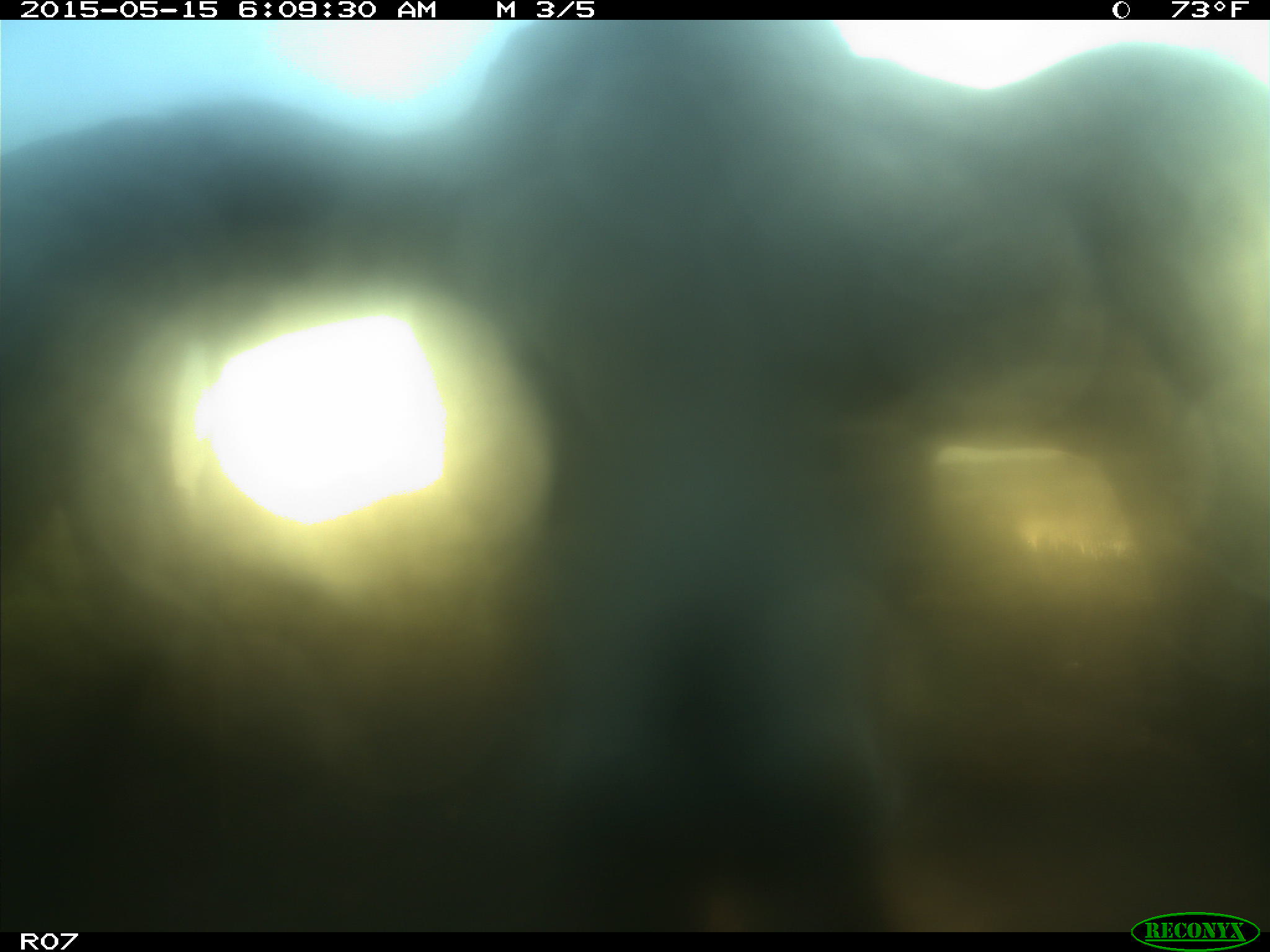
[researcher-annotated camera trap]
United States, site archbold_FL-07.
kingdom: Animalia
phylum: Chordata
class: Mammalia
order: Artiodactyla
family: Bovidae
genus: Bos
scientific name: Bos taurus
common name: domestic cow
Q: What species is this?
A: Bos taurus (domestic cow).